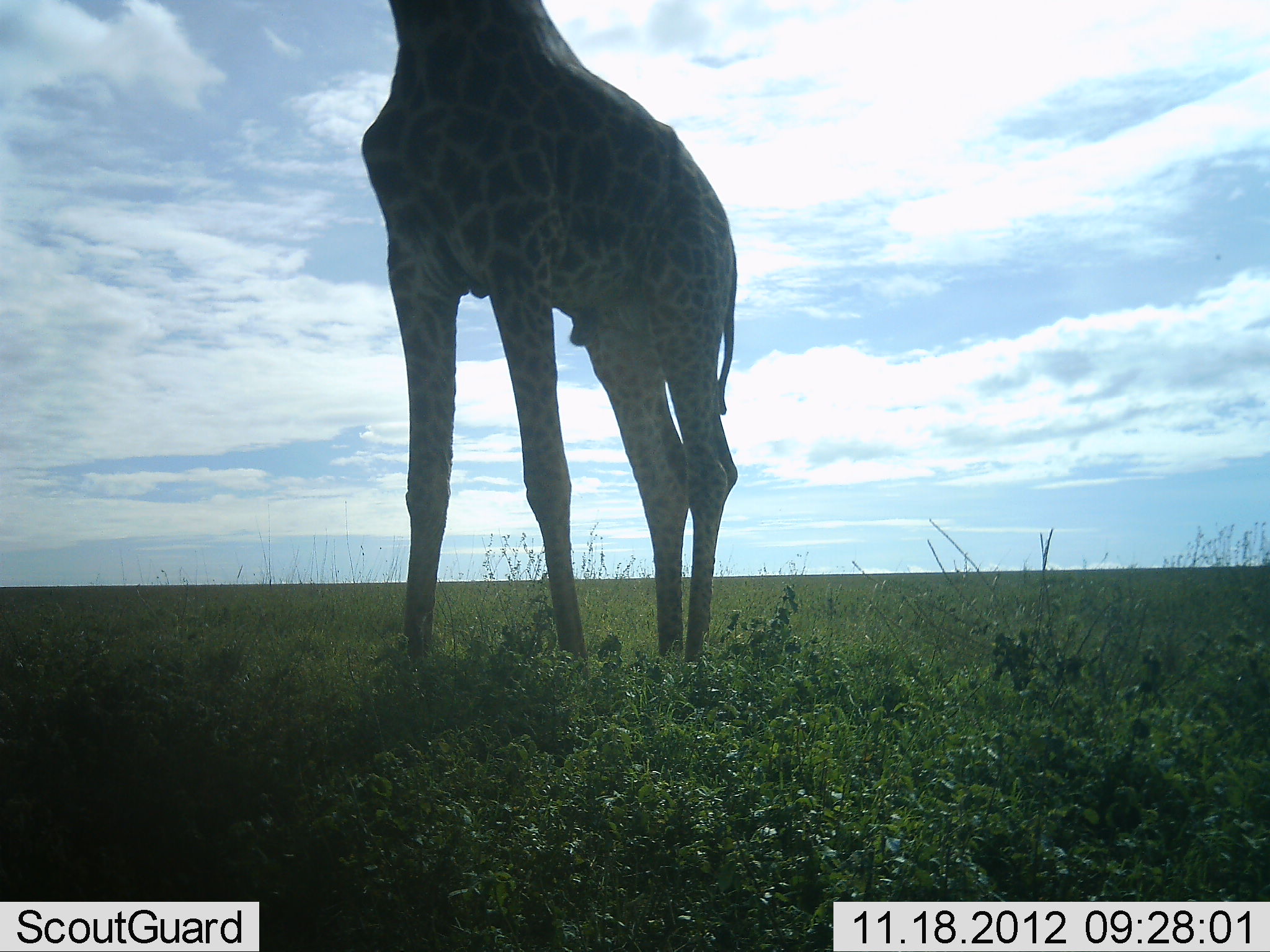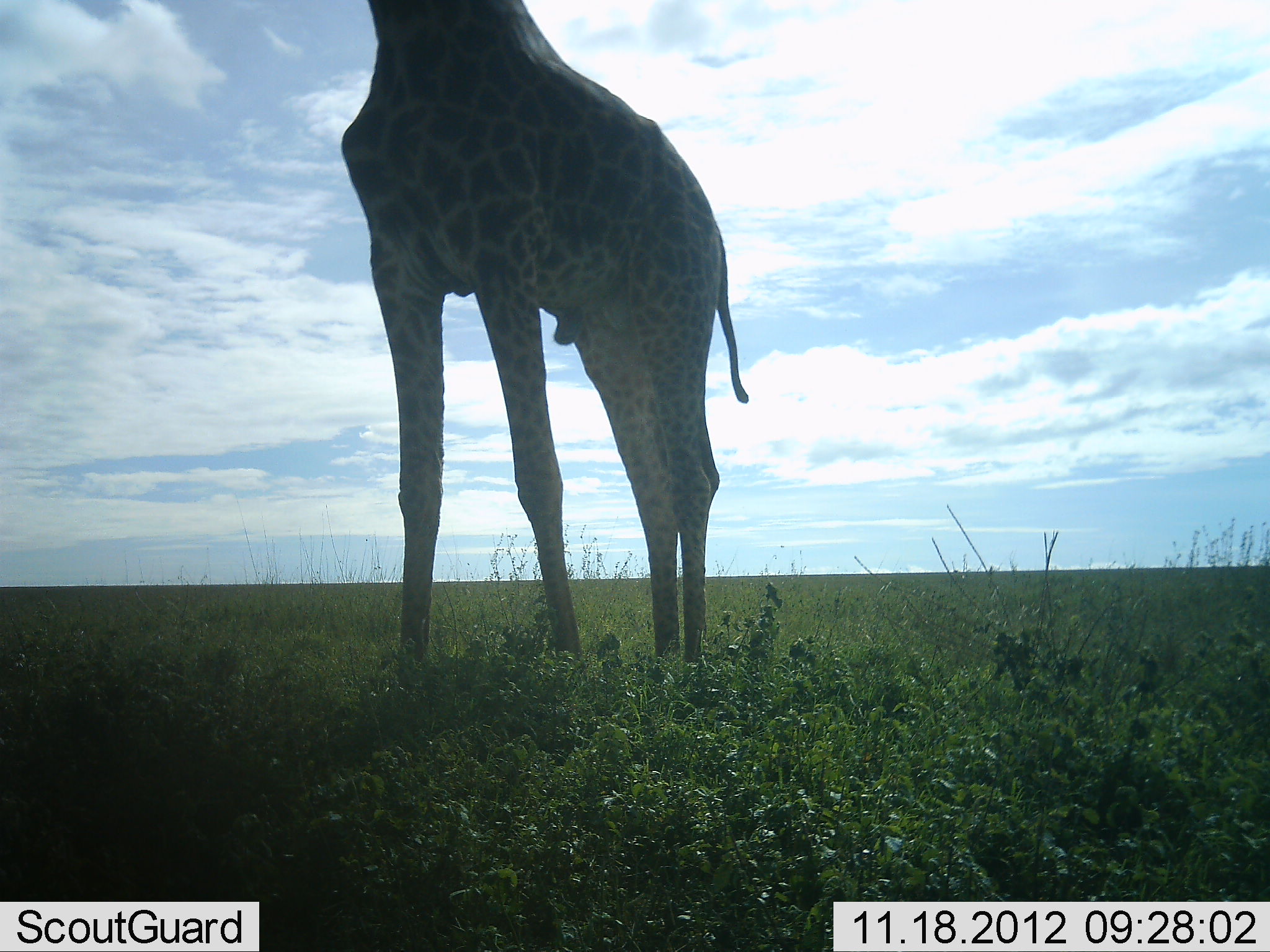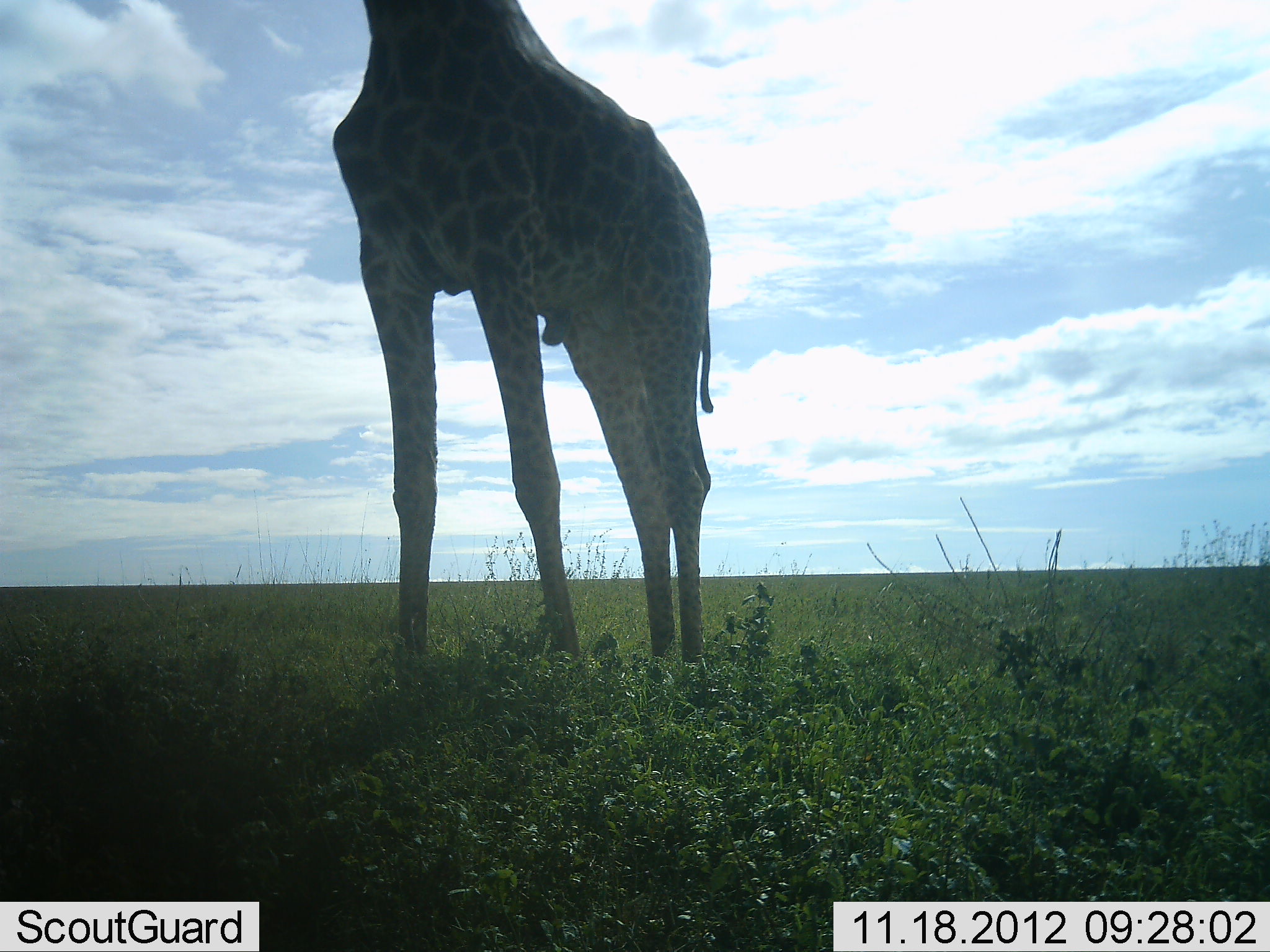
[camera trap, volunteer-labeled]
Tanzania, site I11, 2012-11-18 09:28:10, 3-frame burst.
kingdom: Animalia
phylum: Chordata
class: Mammalia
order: Artiodactyla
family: Giraffidae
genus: Giraffa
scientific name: Giraffa camelopardalis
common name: giraffe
Giraffe (Giraffa camelopardalis), count 1. Behavior (volunteer vote fractions): standing 100%, resting 0%, moving 0%, interacting 0%. Young present (vote fraction): 0%. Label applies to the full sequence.